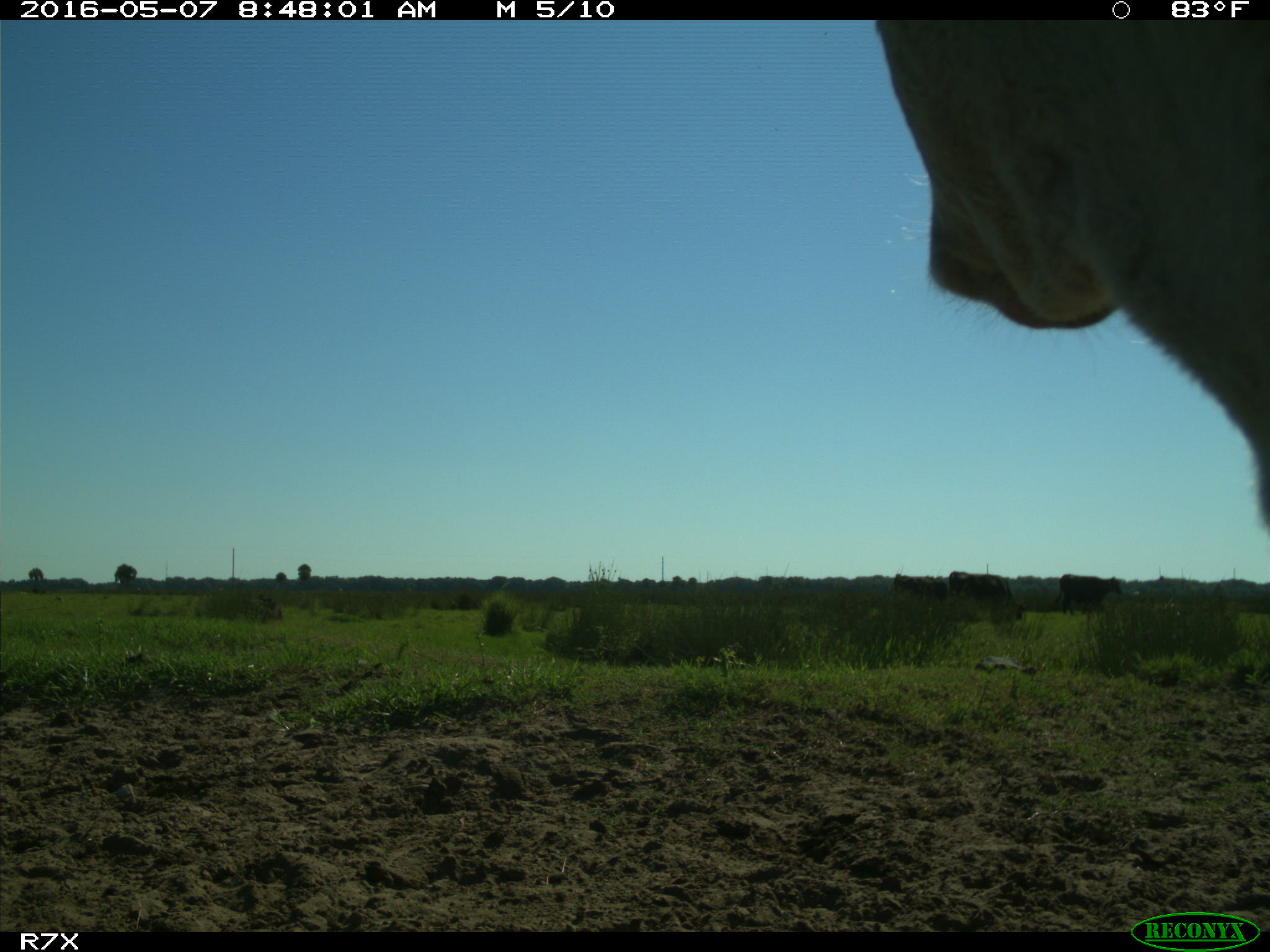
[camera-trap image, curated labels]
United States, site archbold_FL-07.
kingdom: Animalia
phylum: Chordata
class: Mammalia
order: Artiodactyla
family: Bovidae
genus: Bos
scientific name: Bos taurus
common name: domestic cow